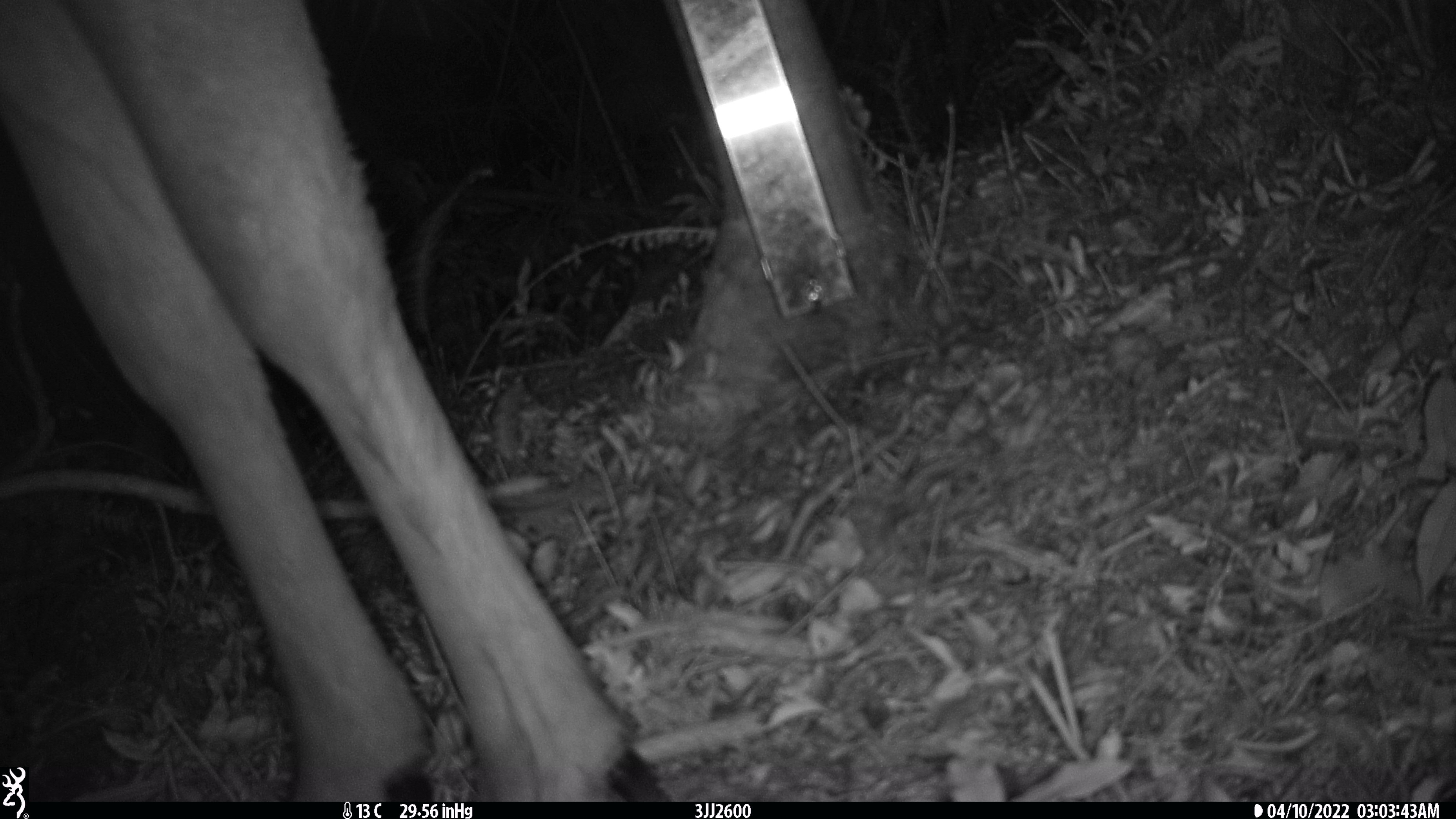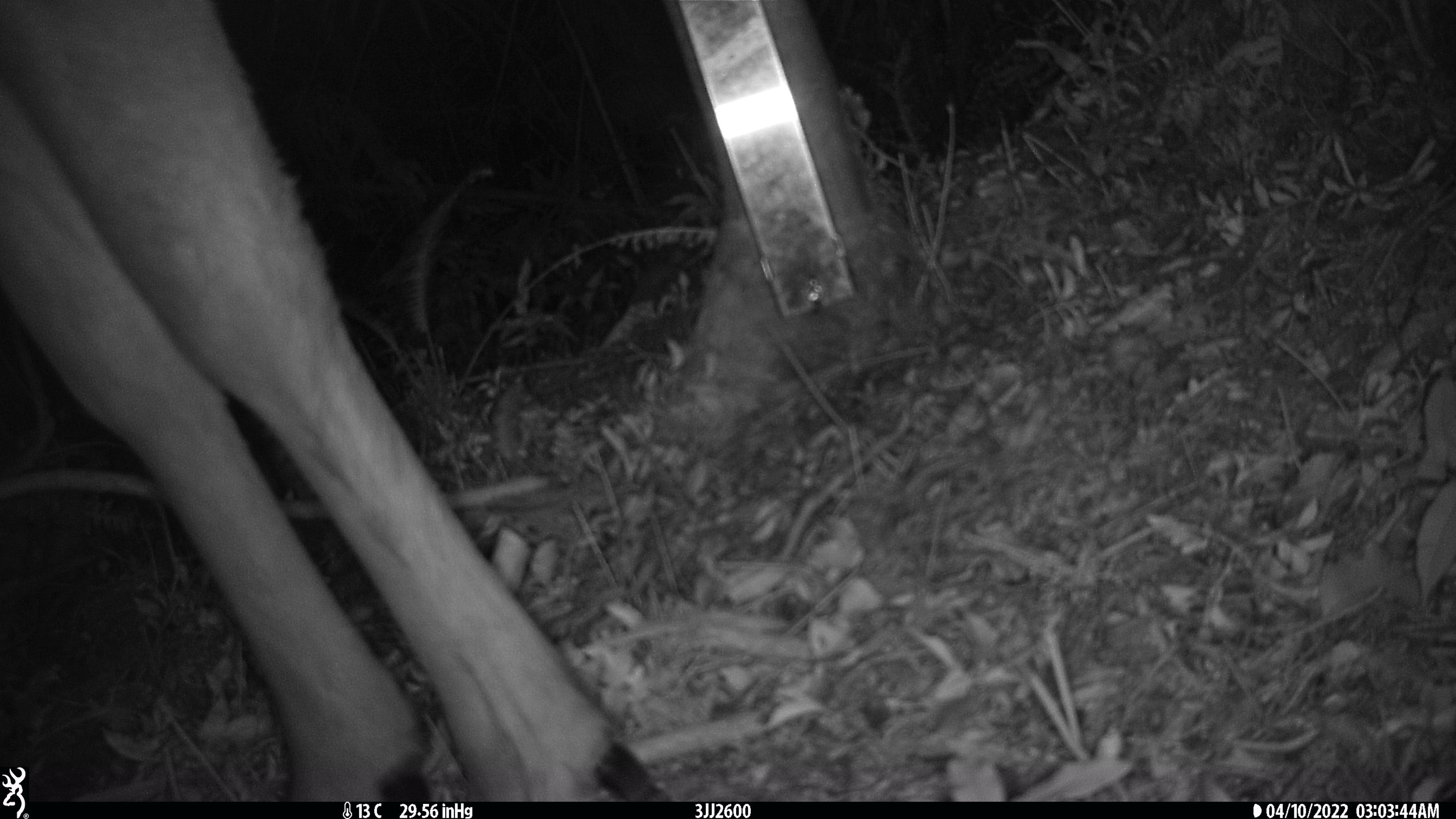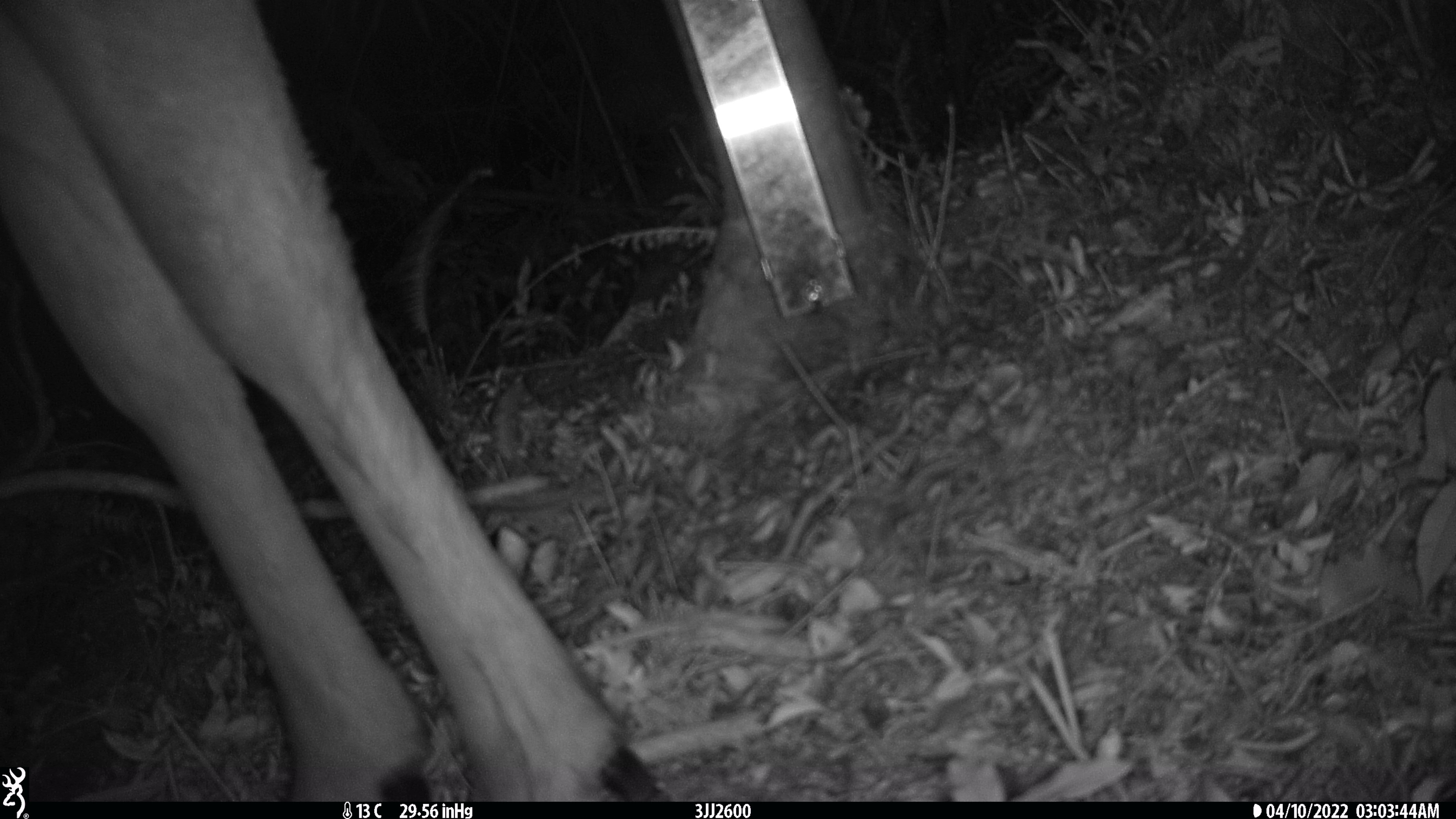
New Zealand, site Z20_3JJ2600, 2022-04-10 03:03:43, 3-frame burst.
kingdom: Animalia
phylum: Chordata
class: Mammalia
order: Artiodactyla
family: Cervidae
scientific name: Cervidae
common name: deer